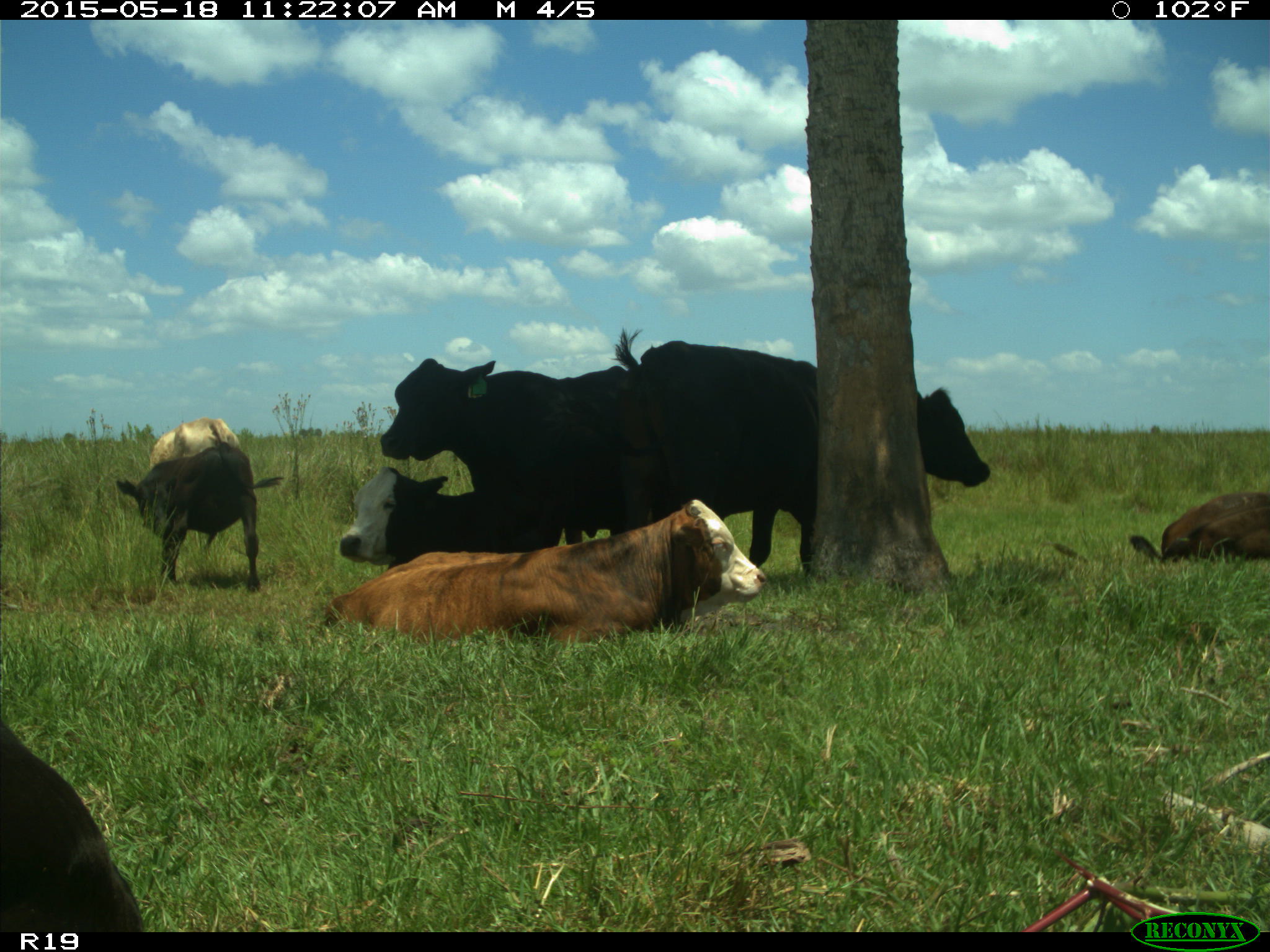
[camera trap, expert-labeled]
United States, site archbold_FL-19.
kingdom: Animalia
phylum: Chordata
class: Mammalia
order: Artiodactyla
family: Bovidae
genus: Bos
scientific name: Bos taurus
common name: domestic cow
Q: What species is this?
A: Bos taurus (domestic cow).